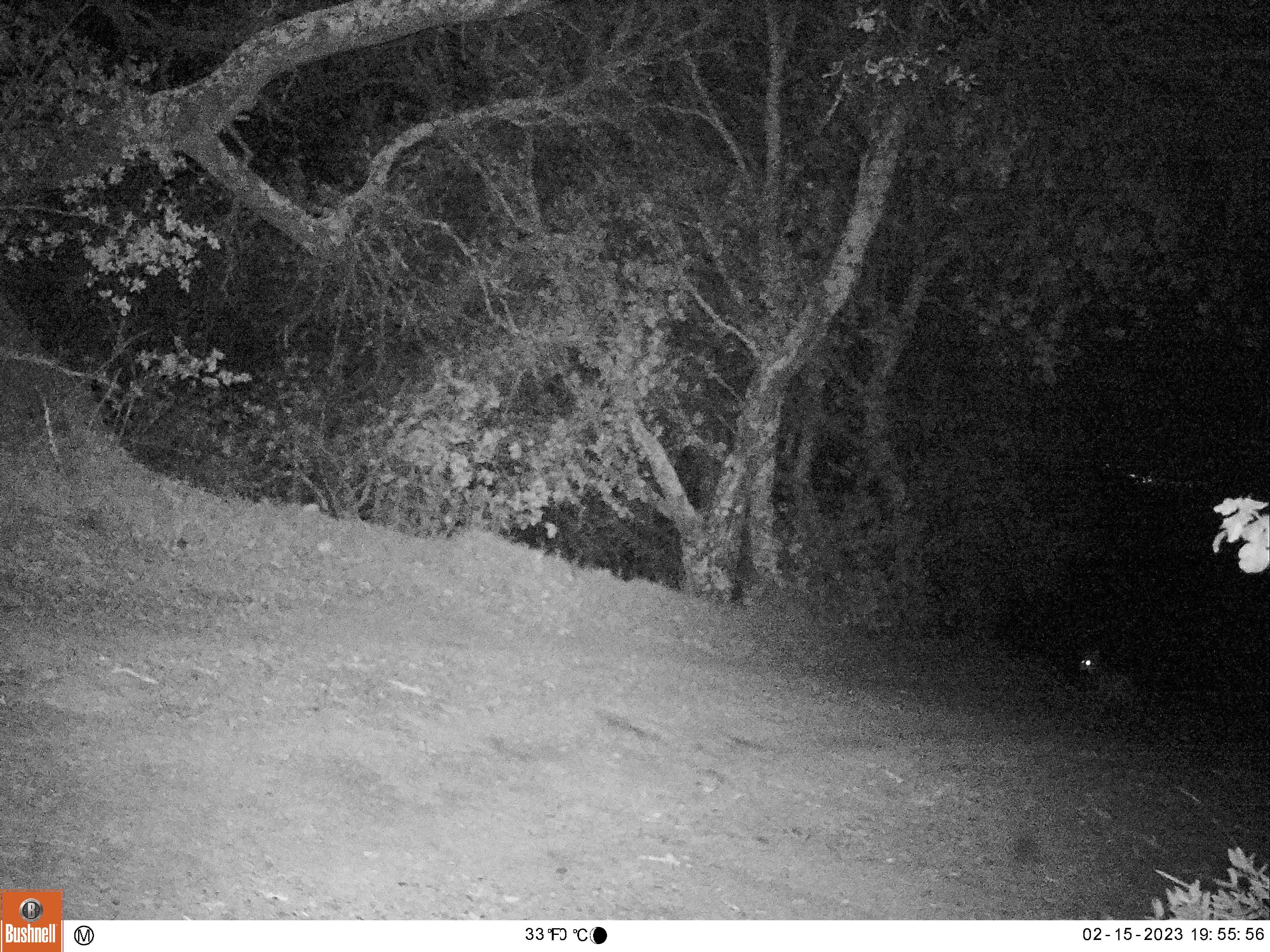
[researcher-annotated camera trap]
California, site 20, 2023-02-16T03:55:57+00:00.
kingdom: Animalia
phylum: Chordata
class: Mammalia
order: Carnivora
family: Canidae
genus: Canis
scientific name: Canis latrans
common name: coyote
Coyote (Canis latrans).